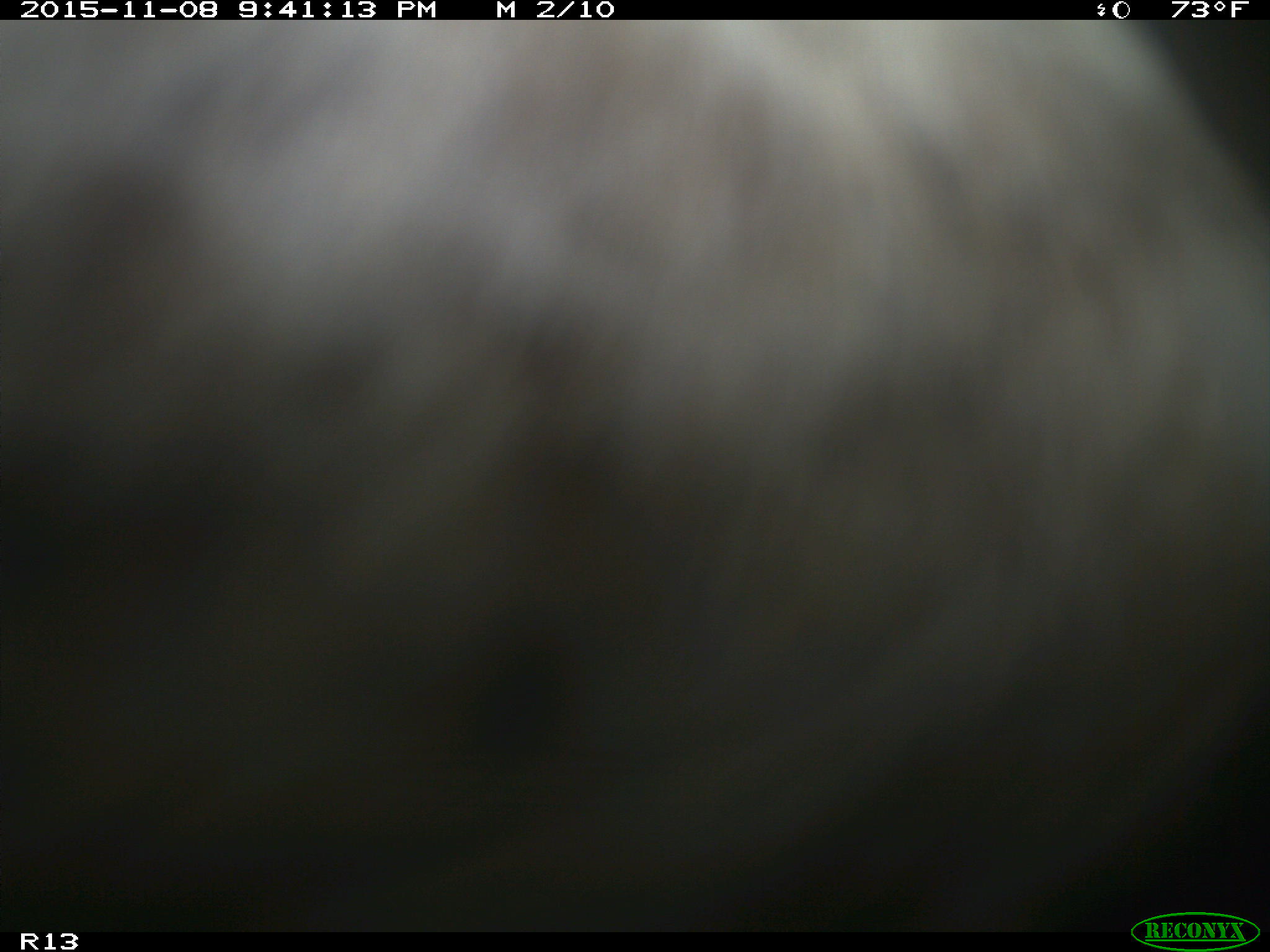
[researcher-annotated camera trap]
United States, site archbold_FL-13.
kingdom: Animalia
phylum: Chordata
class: Mammalia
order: Artiodactyla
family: Bovidae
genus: Bos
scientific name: Bos taurus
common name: domestic cow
Bos taurus (domestic cow).